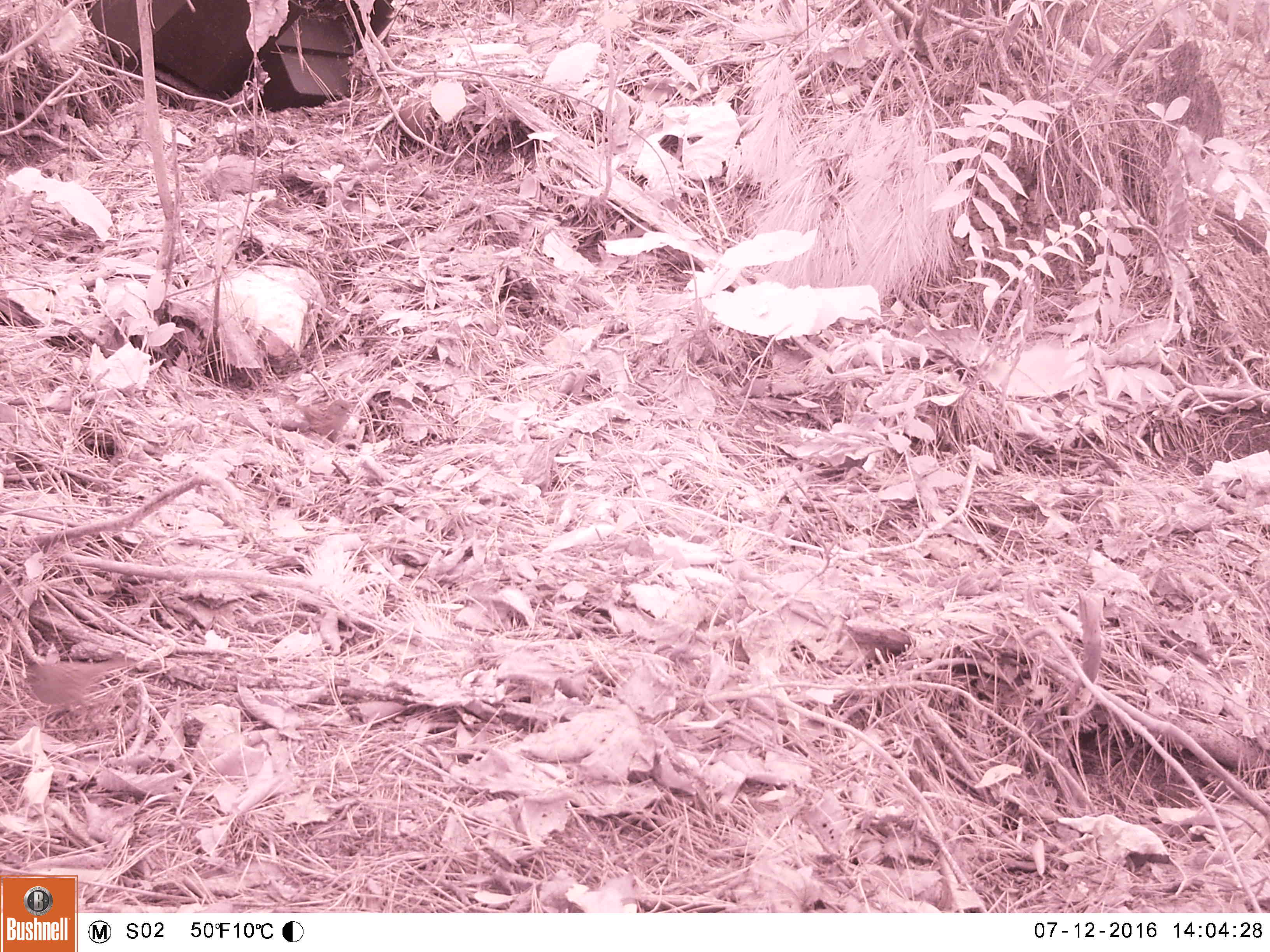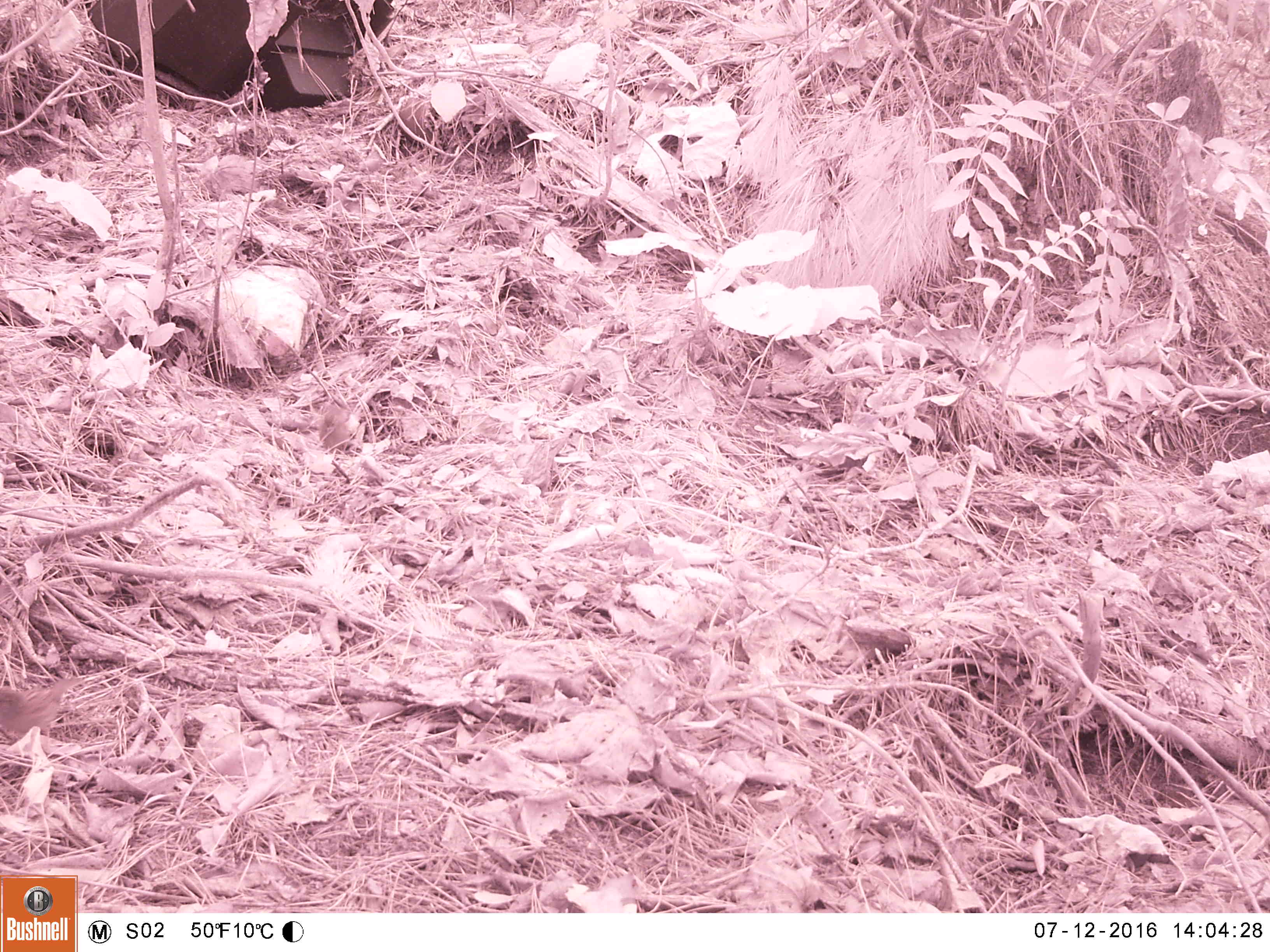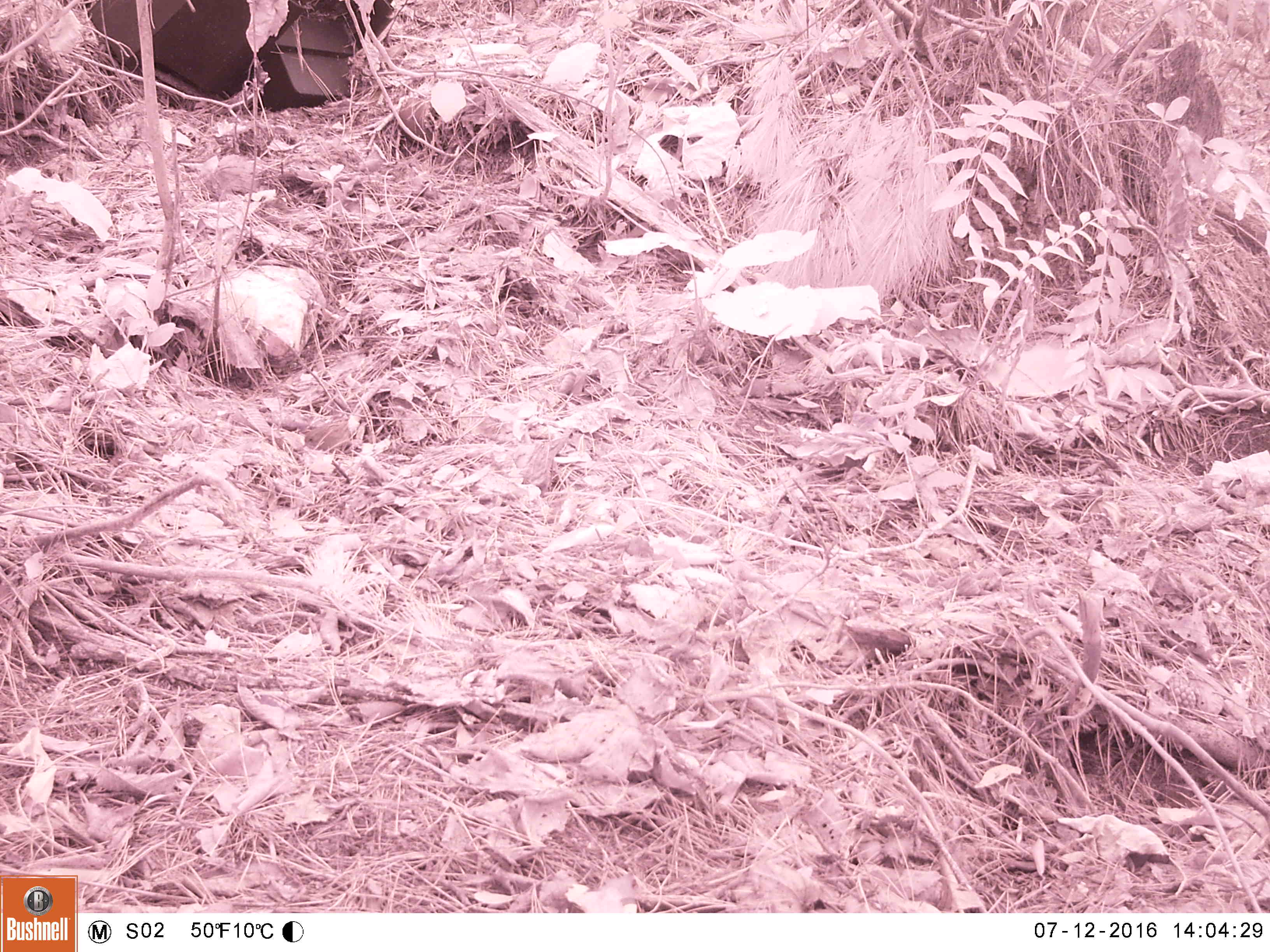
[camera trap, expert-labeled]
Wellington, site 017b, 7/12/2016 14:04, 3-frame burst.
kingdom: Animalia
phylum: Chordata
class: Aves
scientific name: Aves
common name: bird